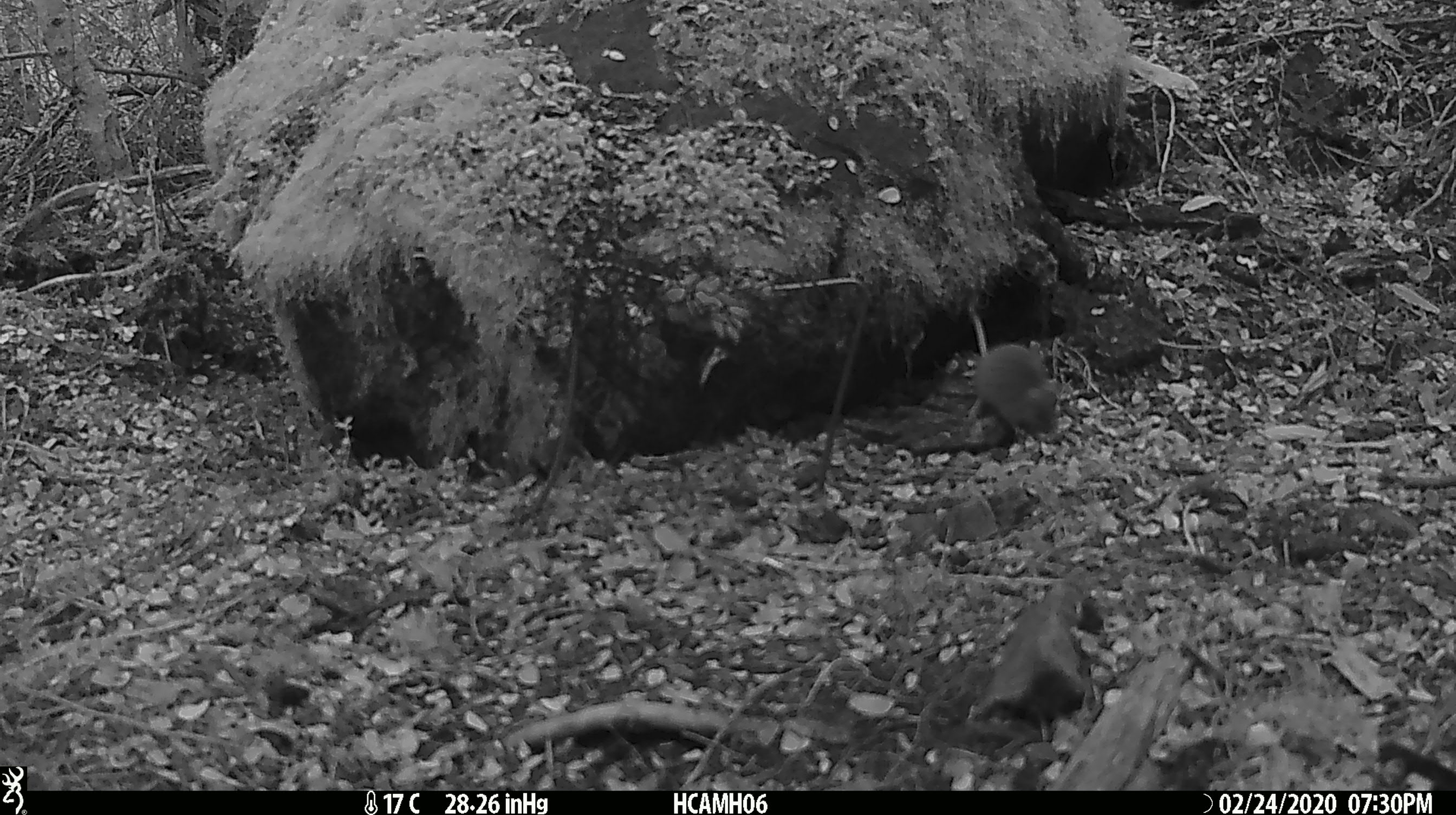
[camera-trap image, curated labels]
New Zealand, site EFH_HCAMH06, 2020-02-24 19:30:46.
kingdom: Animalia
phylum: Chordata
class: Mammalia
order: Rodentia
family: Muridae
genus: Mus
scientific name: Mus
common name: mouse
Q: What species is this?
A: Mouse (Mus).